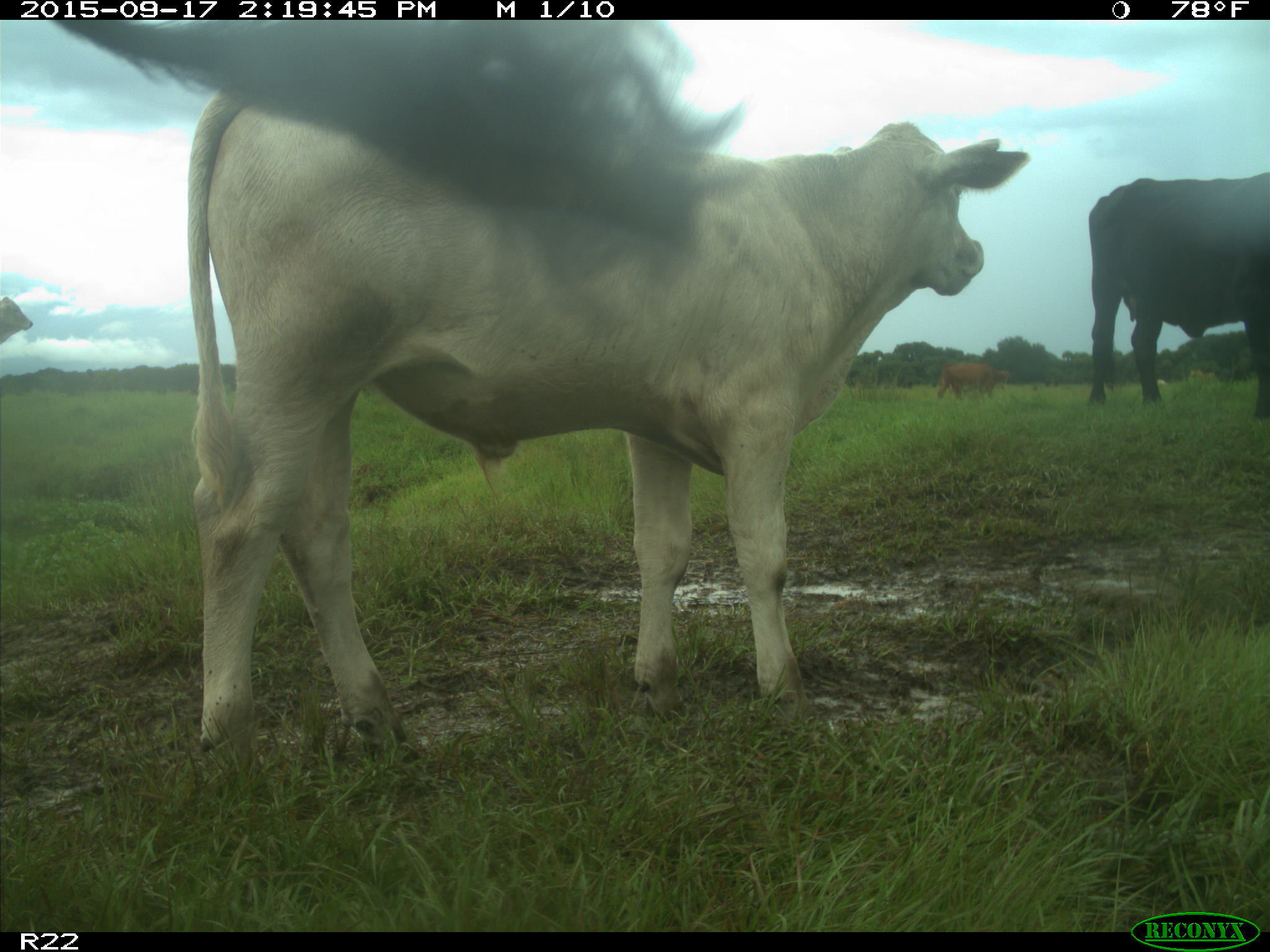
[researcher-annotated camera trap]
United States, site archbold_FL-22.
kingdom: Animalia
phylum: Chordata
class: Mammalia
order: Artiodactyla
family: Bovidae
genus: Bos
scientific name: Bos taurus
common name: domestic cow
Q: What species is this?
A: Bos taurus (domestic cow).